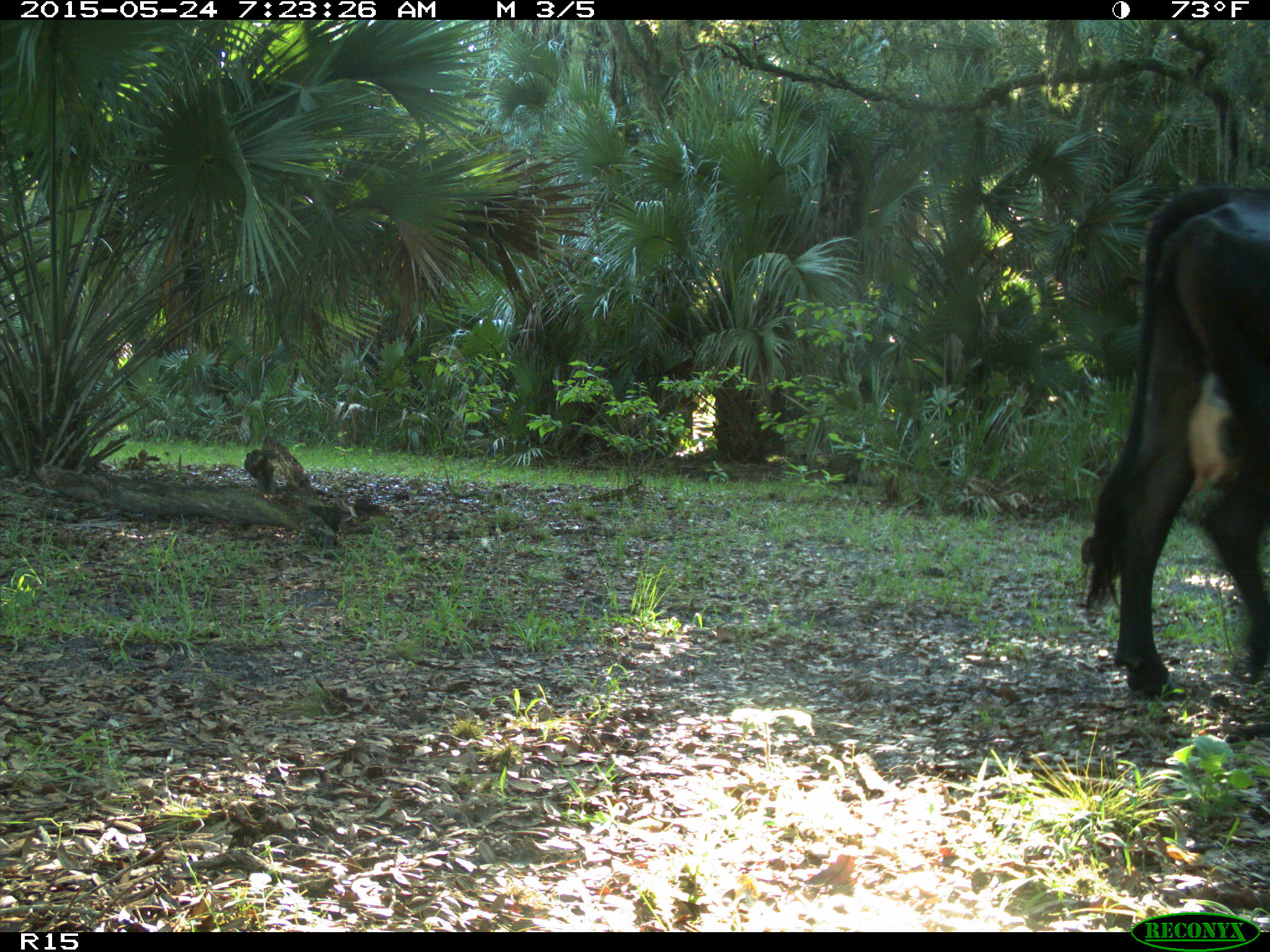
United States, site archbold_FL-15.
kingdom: Animalia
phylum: Chordata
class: Mammalia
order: Artiodactyla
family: Bovidae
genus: Bos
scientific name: Bos taurus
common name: domestic cow